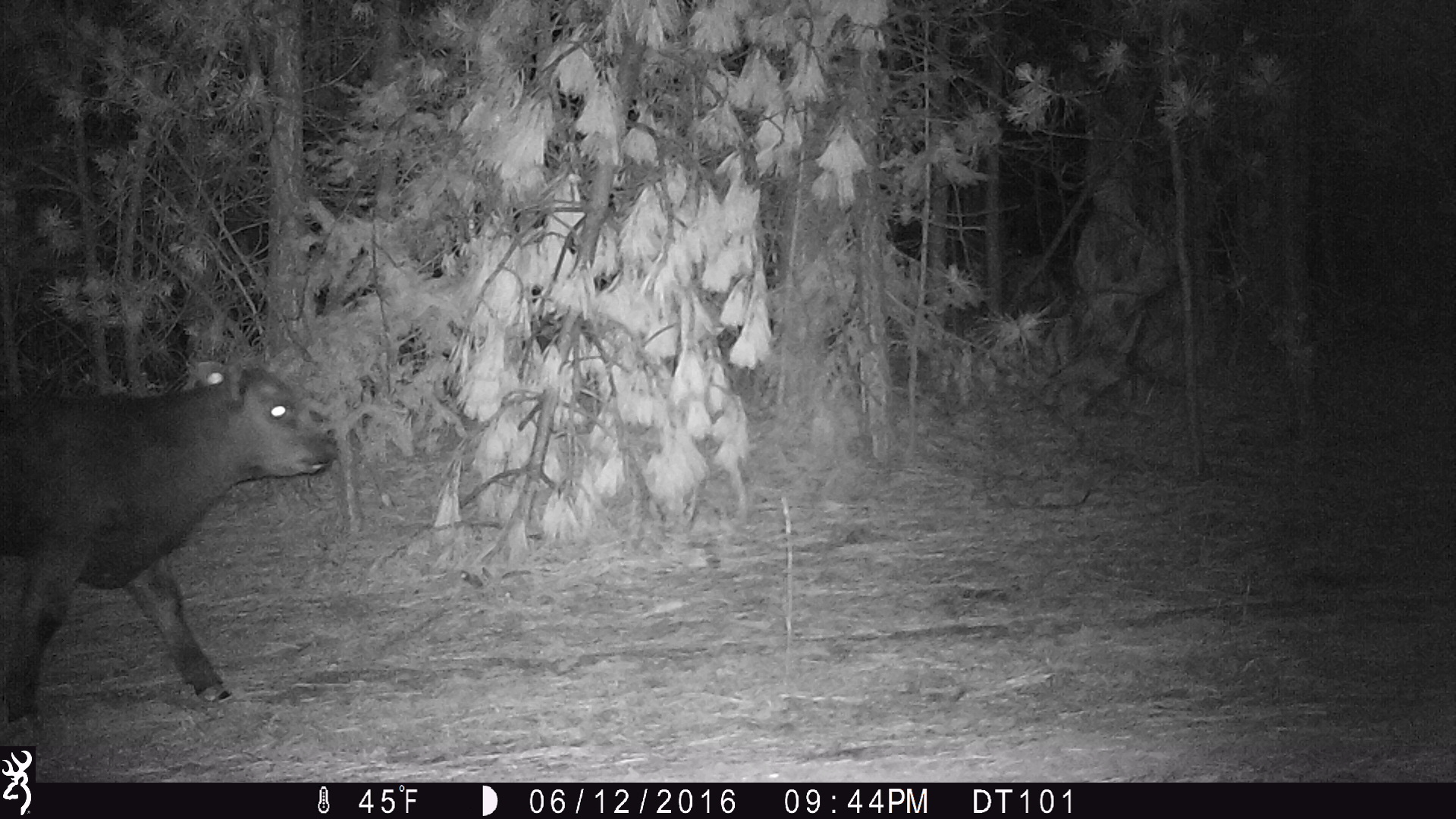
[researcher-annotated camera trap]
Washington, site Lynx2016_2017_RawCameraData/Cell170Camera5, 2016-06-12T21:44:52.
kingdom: Animalia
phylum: Chordata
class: Mammalia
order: Artiodactyla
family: Bovidae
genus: Bos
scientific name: Bos taurus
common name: domestic cattle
Domestic cattle (Bos taurus). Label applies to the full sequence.